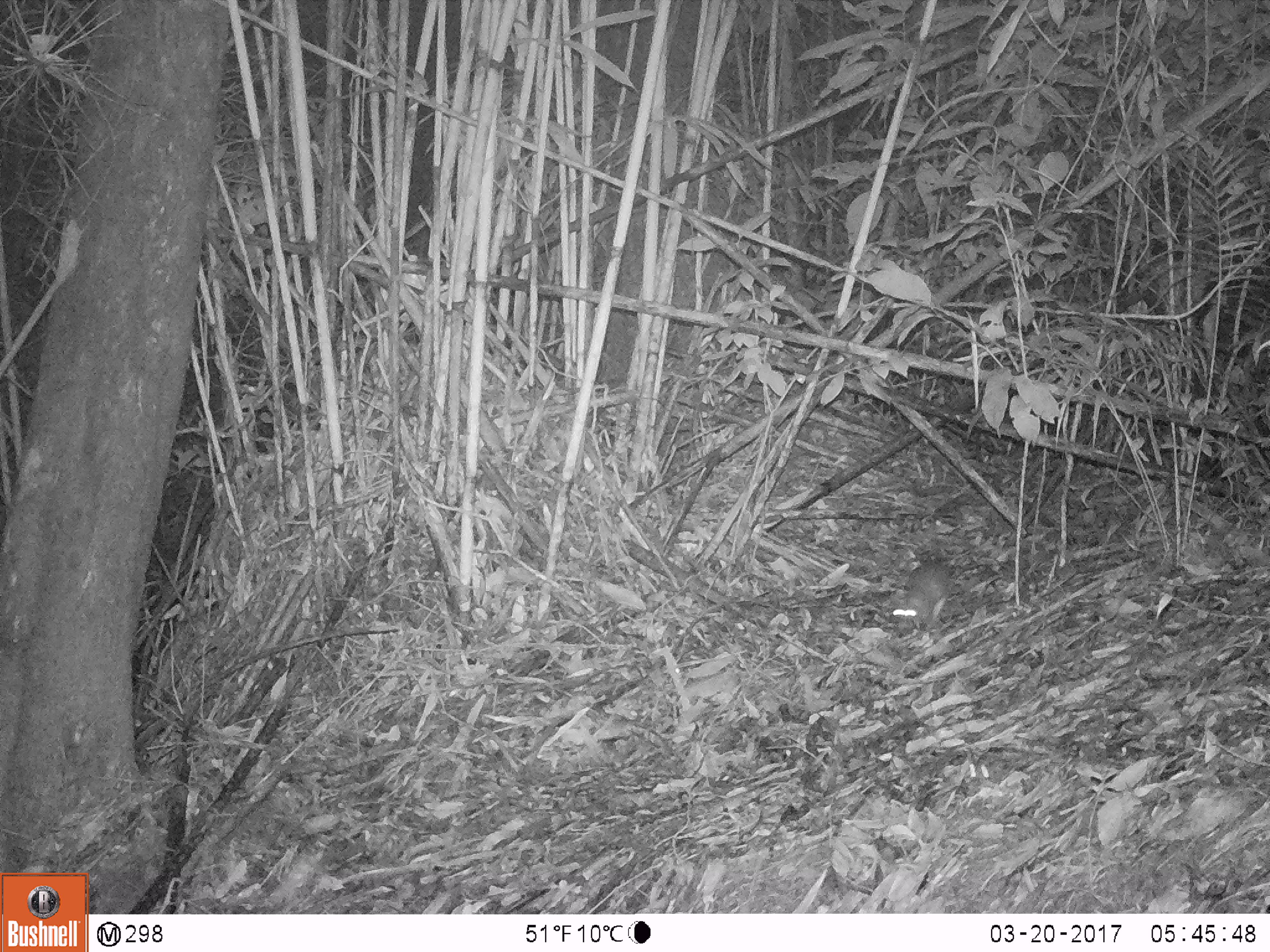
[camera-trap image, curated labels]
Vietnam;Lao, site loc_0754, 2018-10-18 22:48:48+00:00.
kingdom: Animalia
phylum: Chordata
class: Mammalia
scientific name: Mammalia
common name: mammal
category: unidentified small mammal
Unidentified small mammal (mammal) (Mammalia). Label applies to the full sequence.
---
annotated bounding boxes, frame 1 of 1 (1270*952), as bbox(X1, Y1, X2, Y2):
unidentified small mammal: bbox(890, 561, 950, 635)